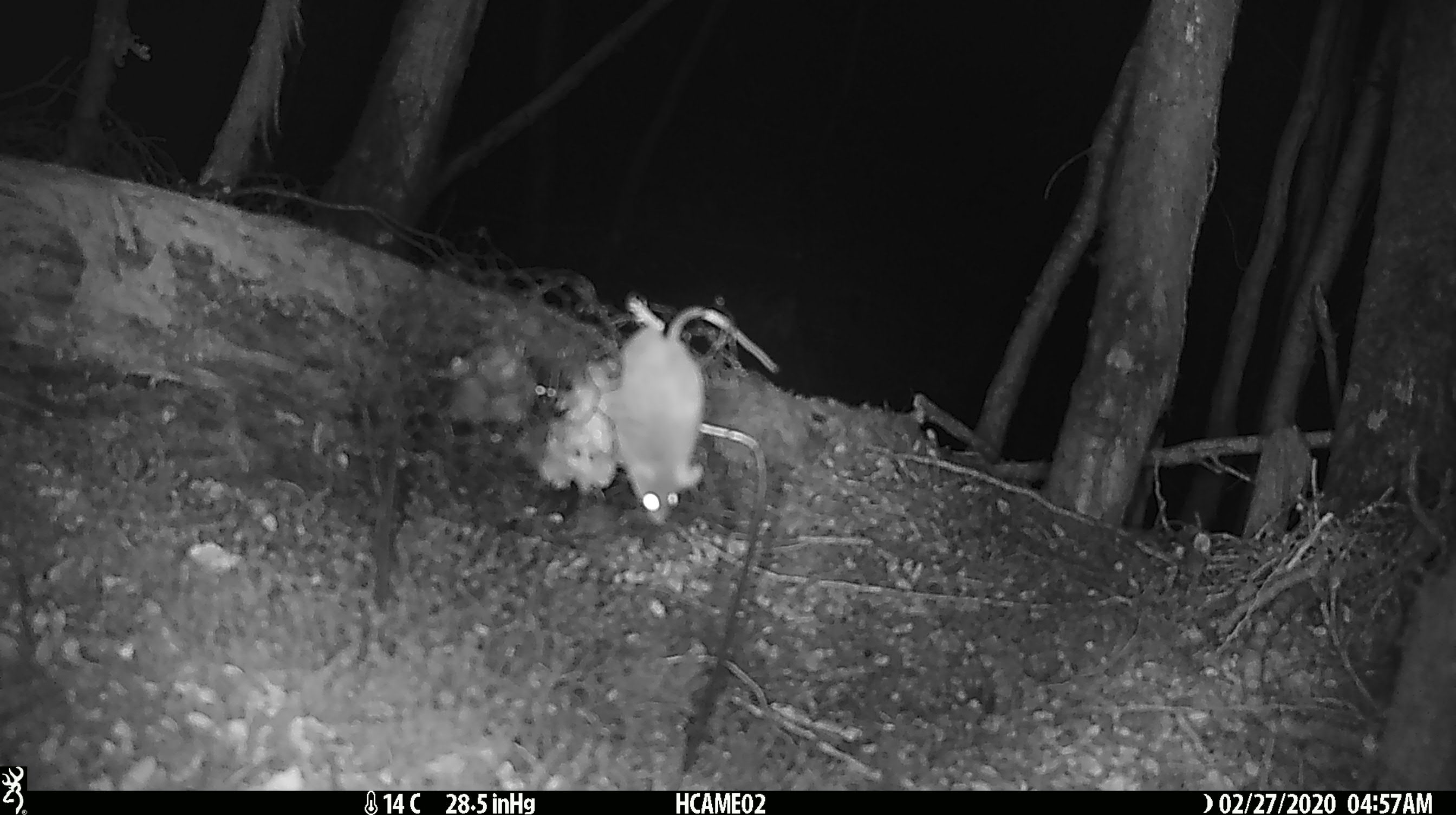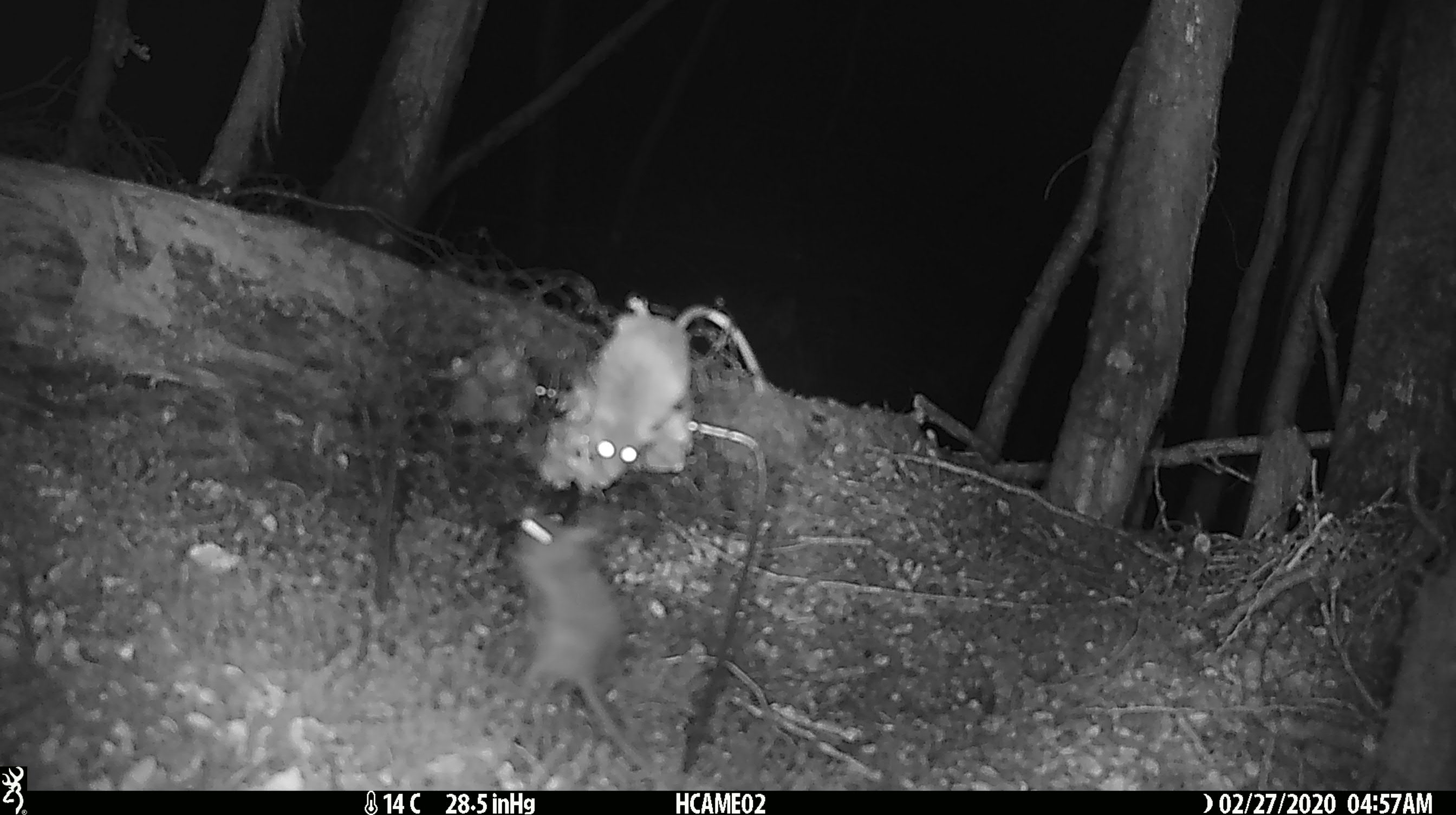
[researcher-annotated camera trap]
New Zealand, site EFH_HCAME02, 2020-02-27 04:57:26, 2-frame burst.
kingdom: Animalia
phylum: Chordata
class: Mammalia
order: Rodentia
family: Muridae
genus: Mus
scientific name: Mus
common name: mouse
Mouse (Mus).